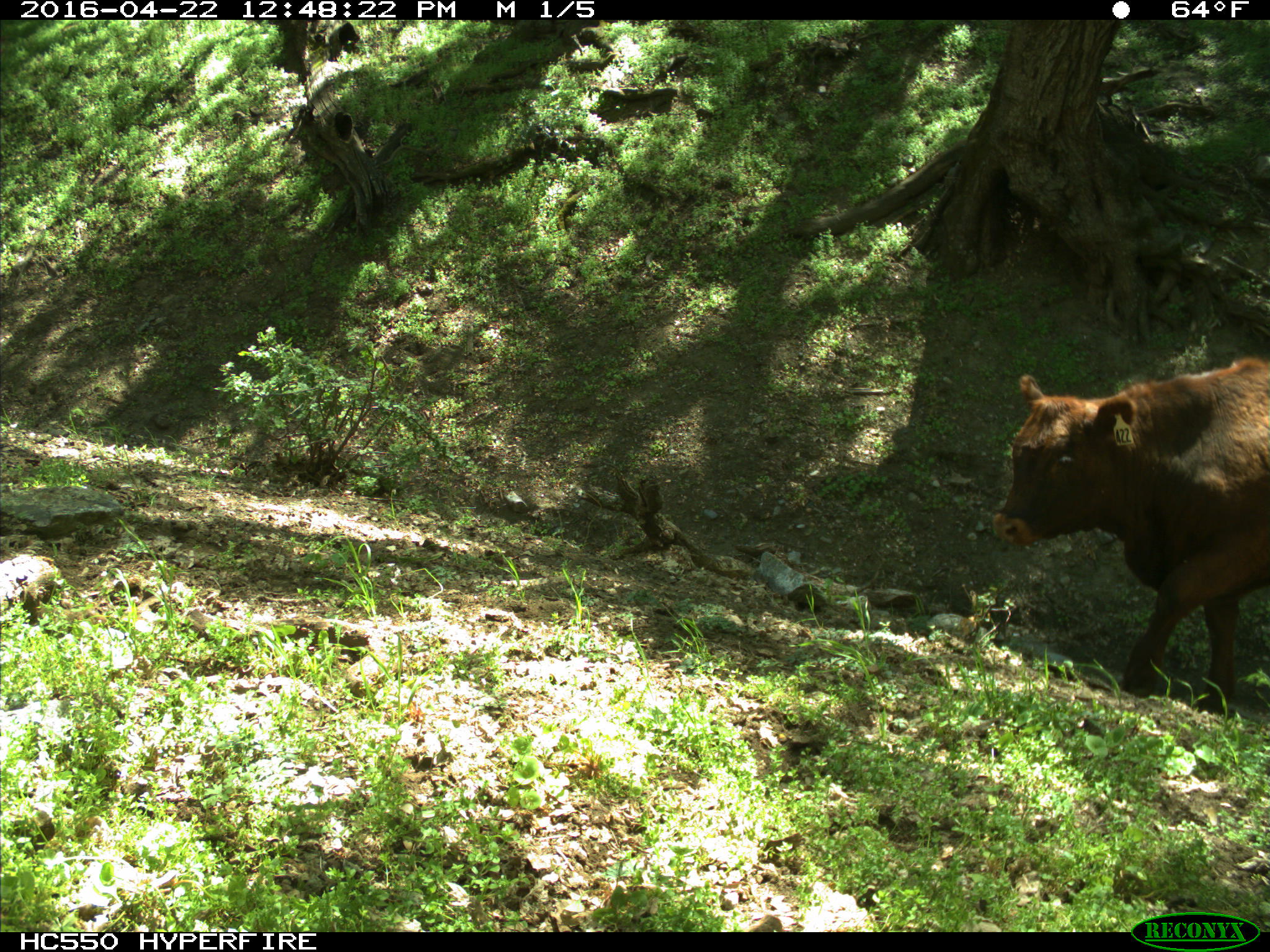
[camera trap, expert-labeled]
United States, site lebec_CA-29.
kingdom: Animalia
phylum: Chordata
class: Mammalia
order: Artiodactyla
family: Bovidae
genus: Bos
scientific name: Bos taurus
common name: domestic cow